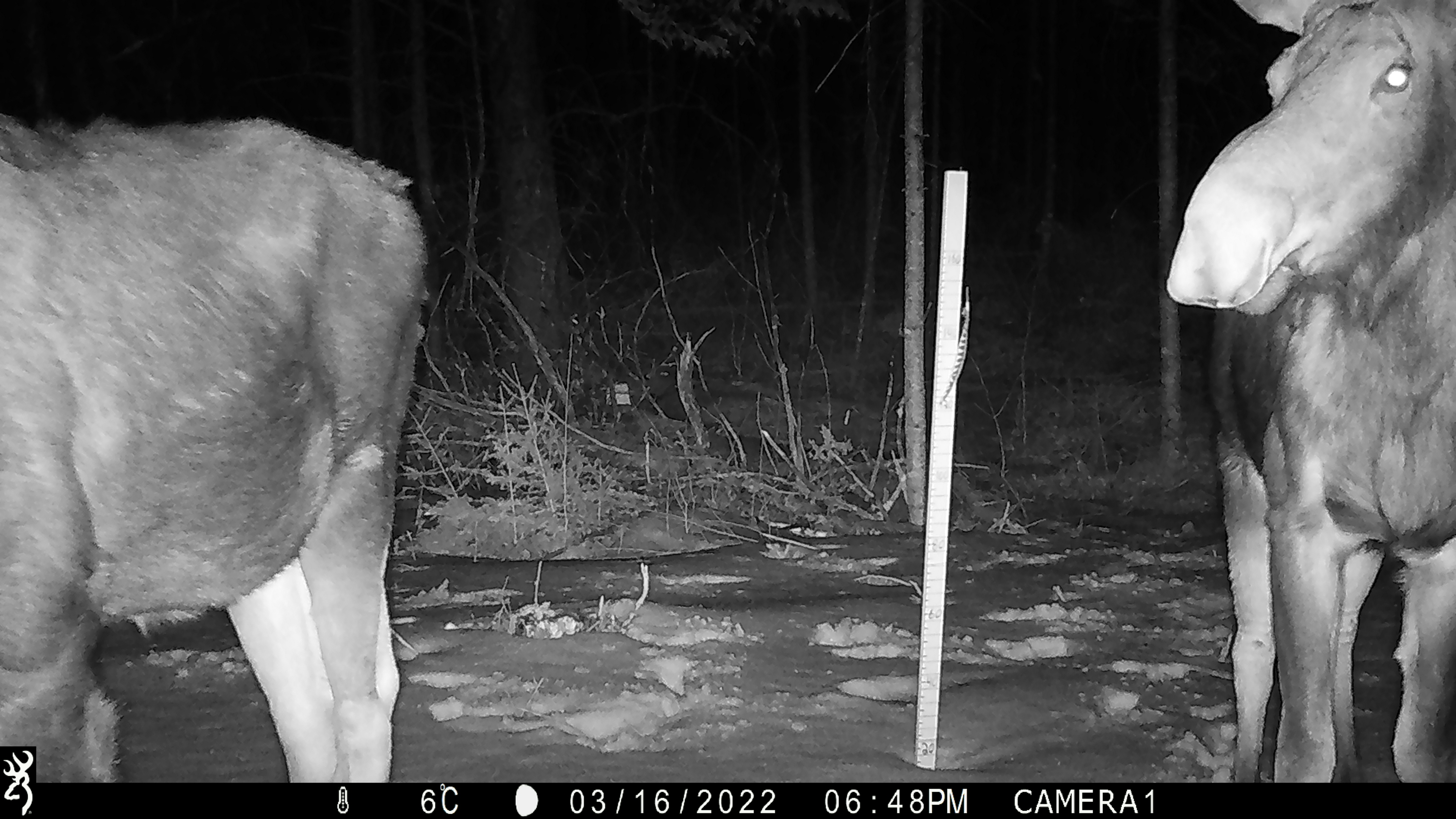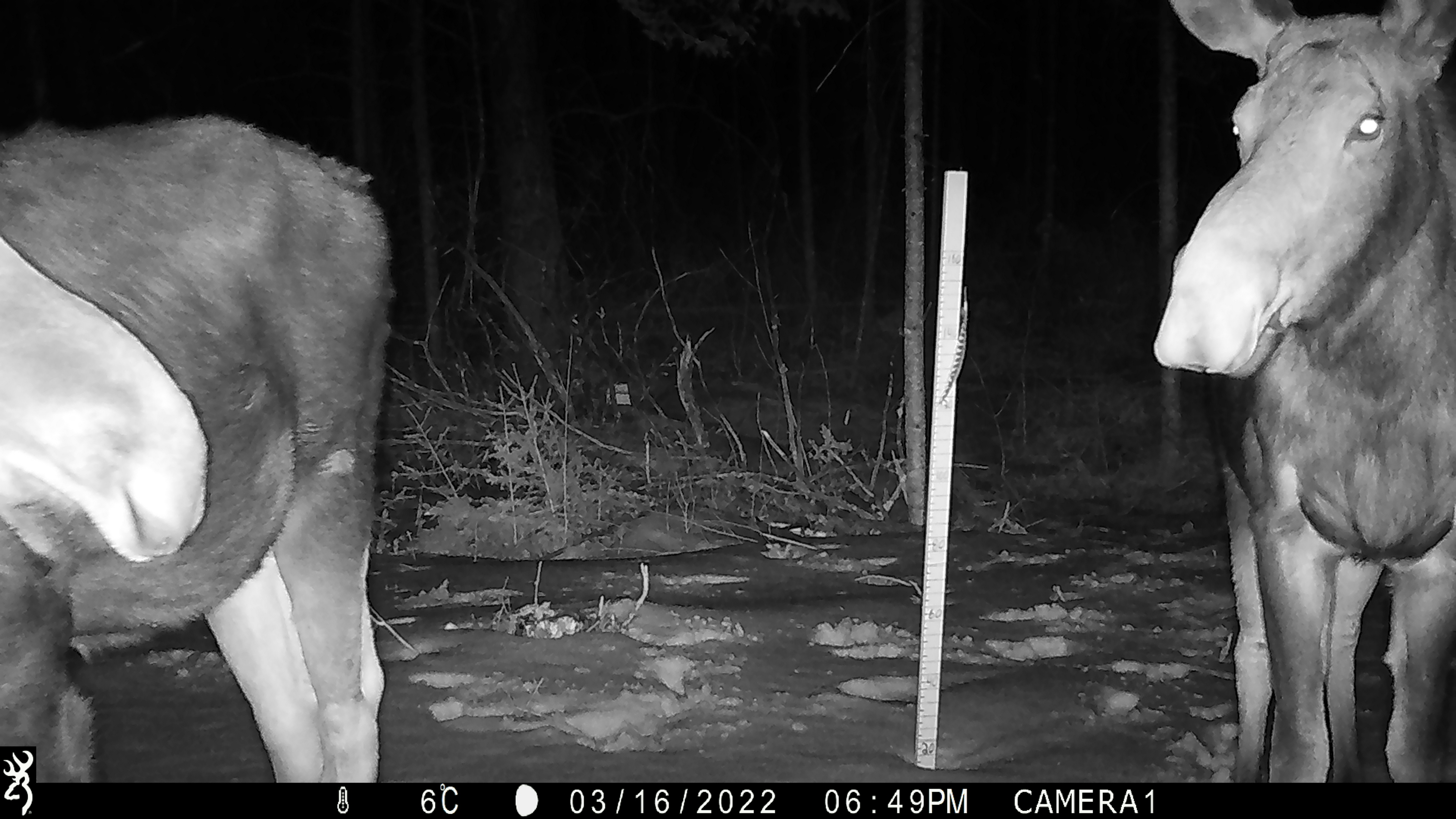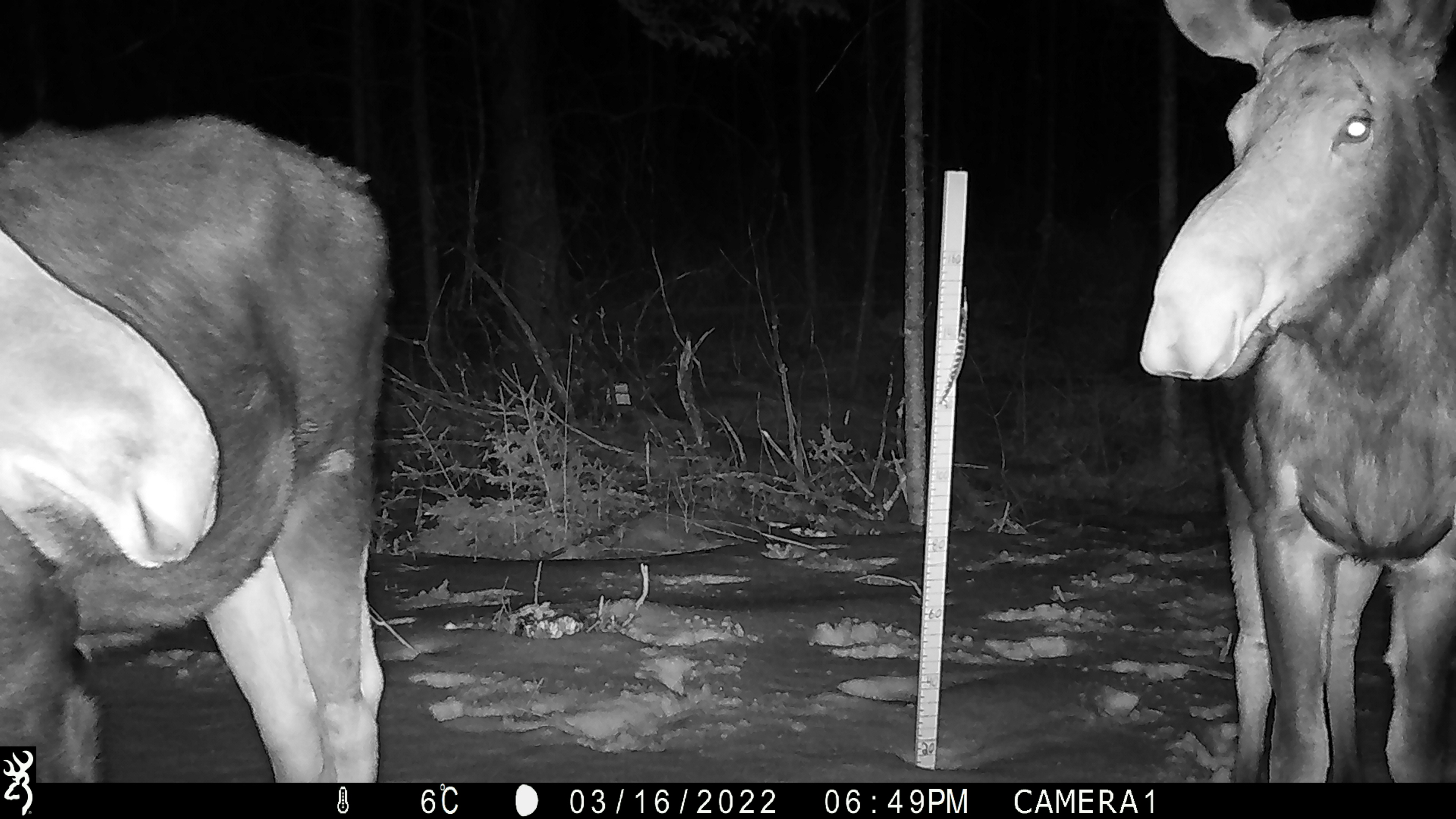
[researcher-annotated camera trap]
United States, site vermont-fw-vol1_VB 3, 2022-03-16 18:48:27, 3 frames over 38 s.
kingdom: Animalia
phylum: Chordata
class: Mammalia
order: Artiodactyla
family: Cervidae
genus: Alces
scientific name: Alces alces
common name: moose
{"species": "moose (Alces alces)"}